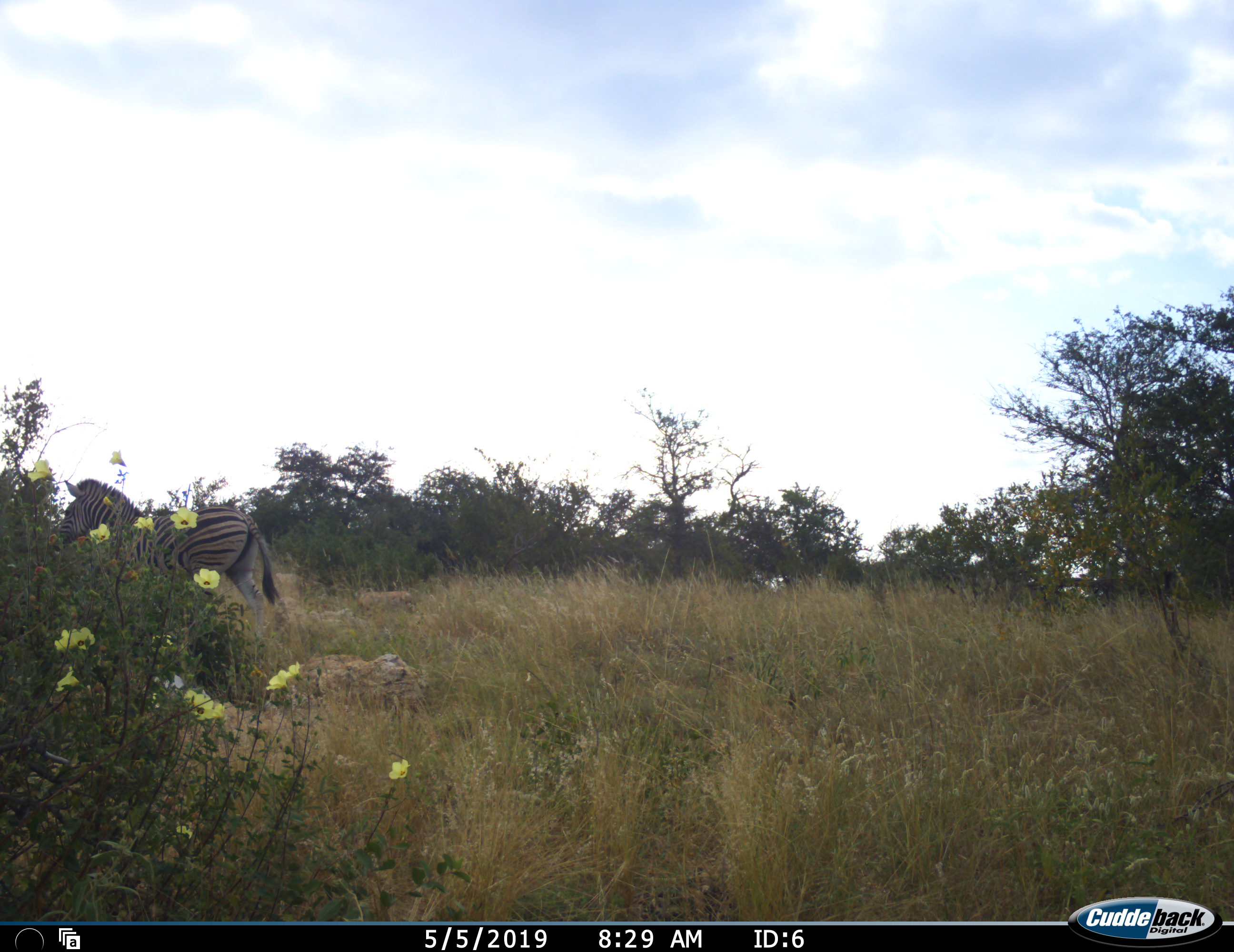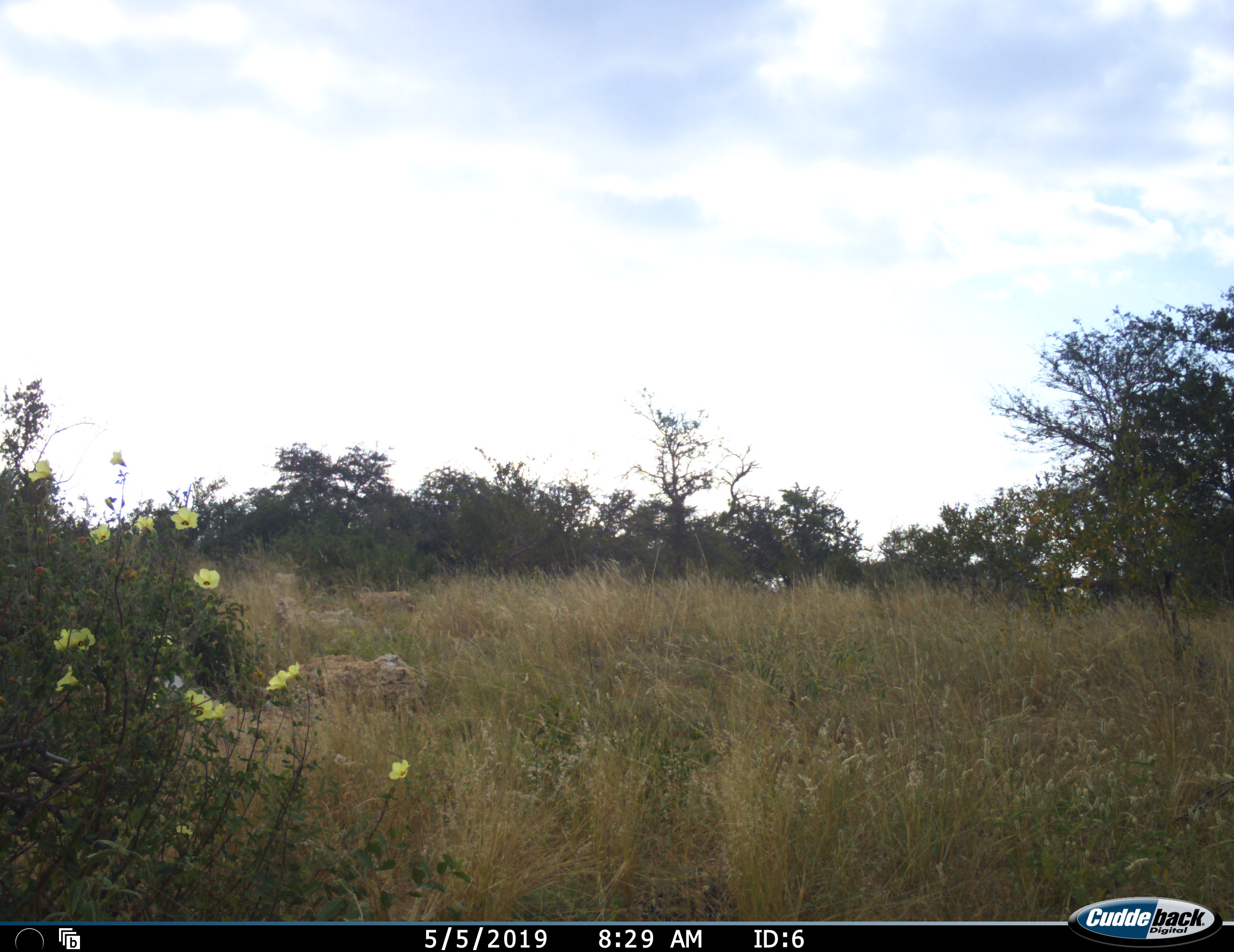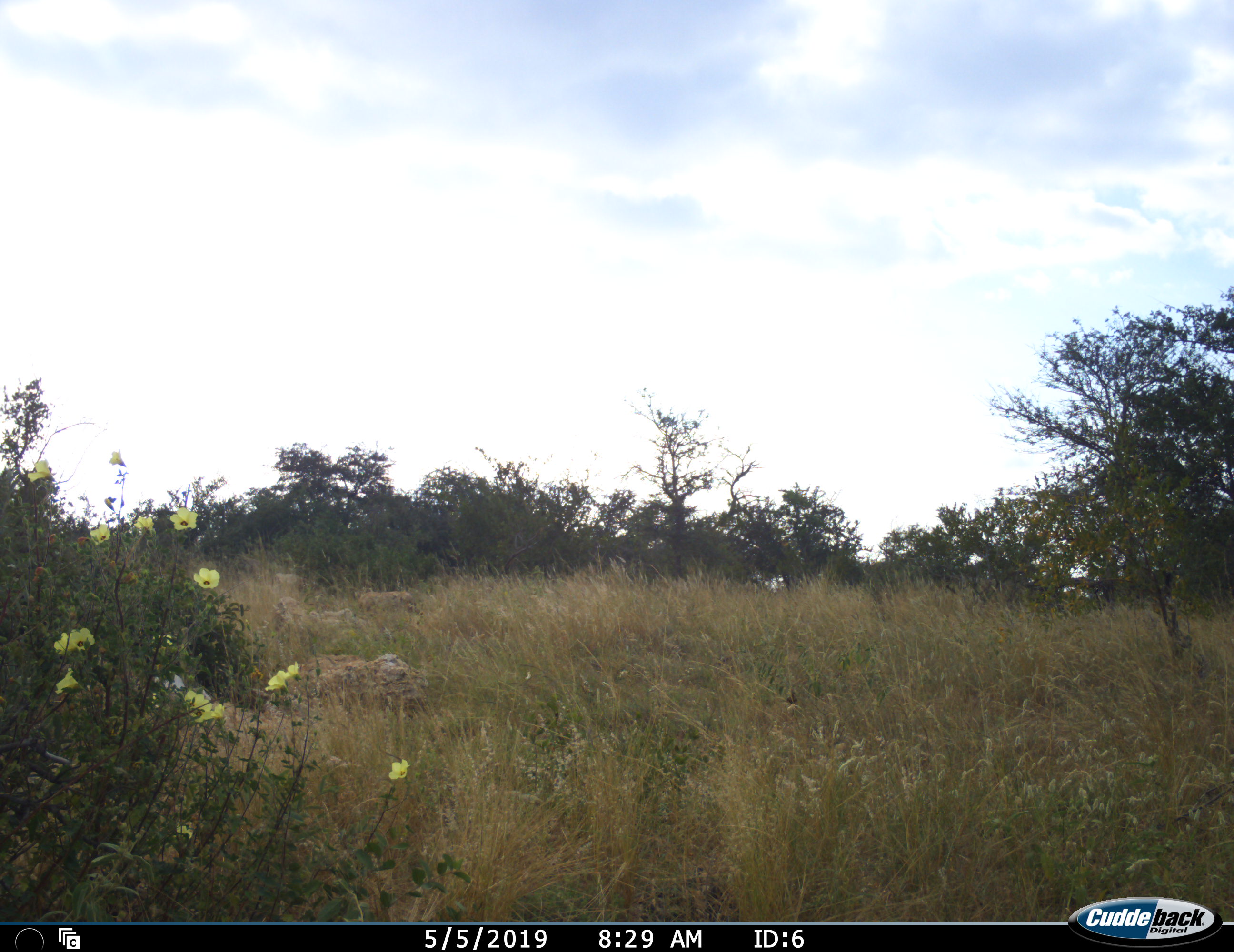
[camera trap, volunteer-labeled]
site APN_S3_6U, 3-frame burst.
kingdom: Animalia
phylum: Chordata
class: Mammalia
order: Perissodactyla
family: Equidae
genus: Equus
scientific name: Equus quagga burchellii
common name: burchell's zebra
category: zebraburchells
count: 1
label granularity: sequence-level